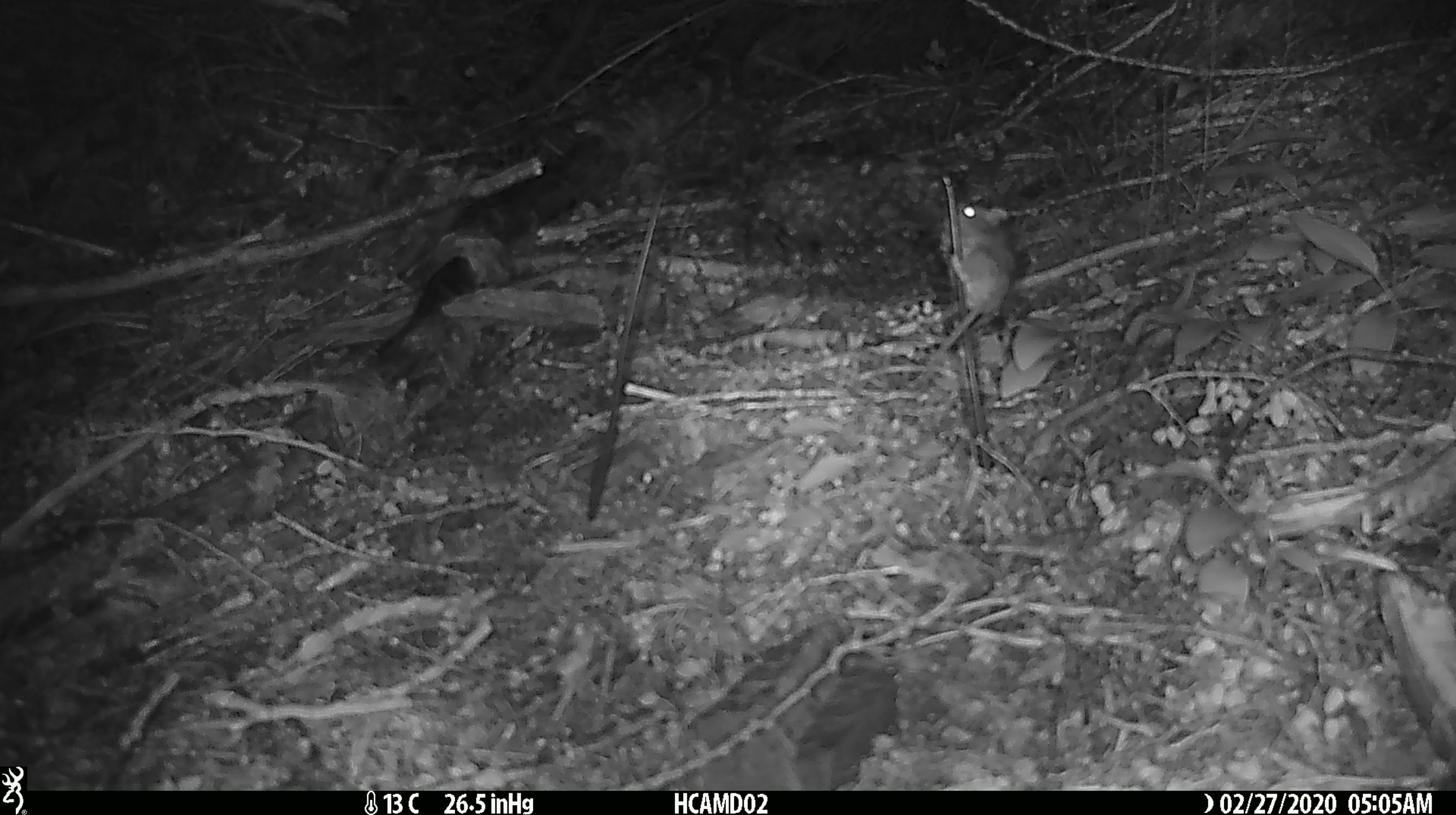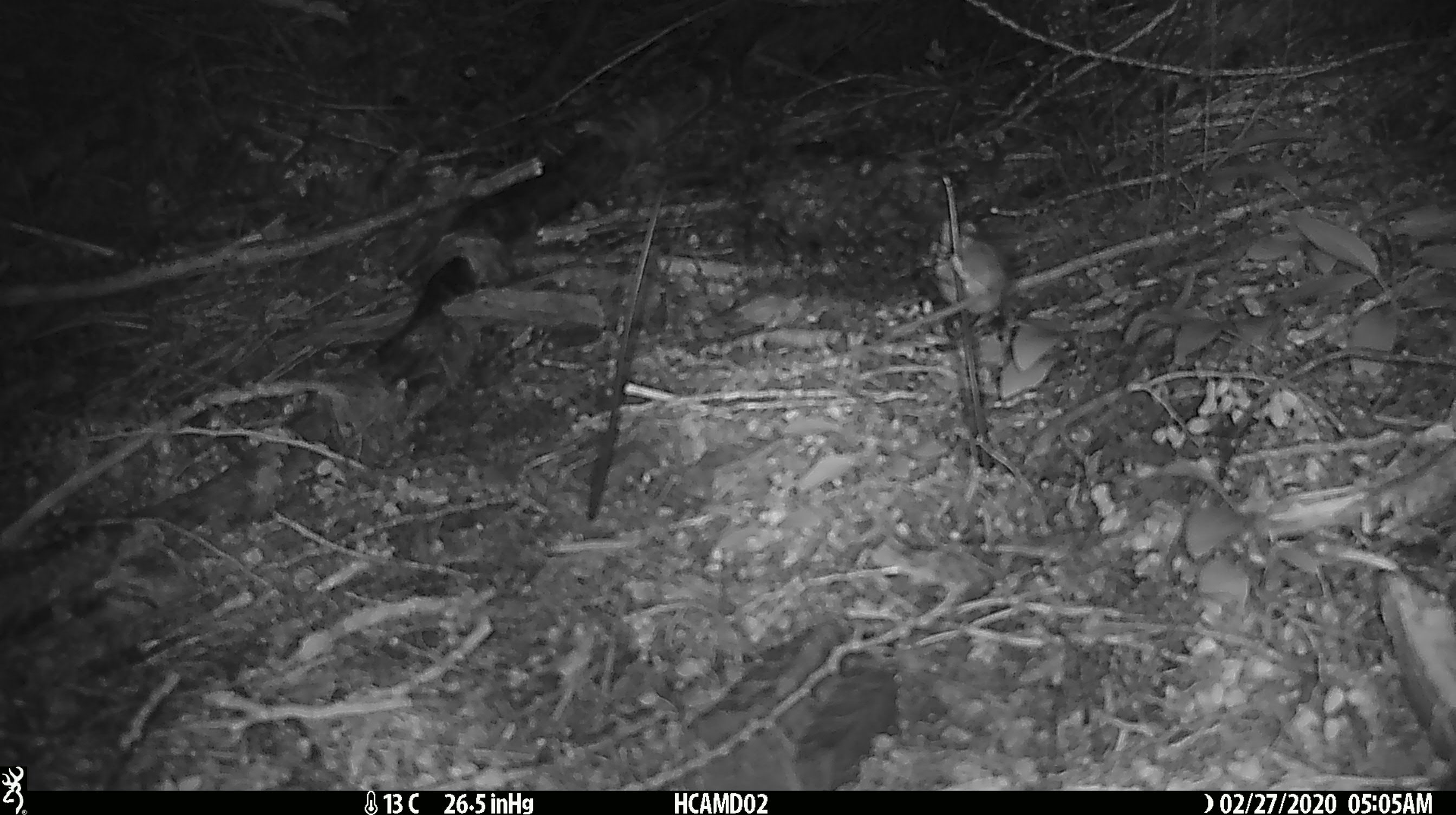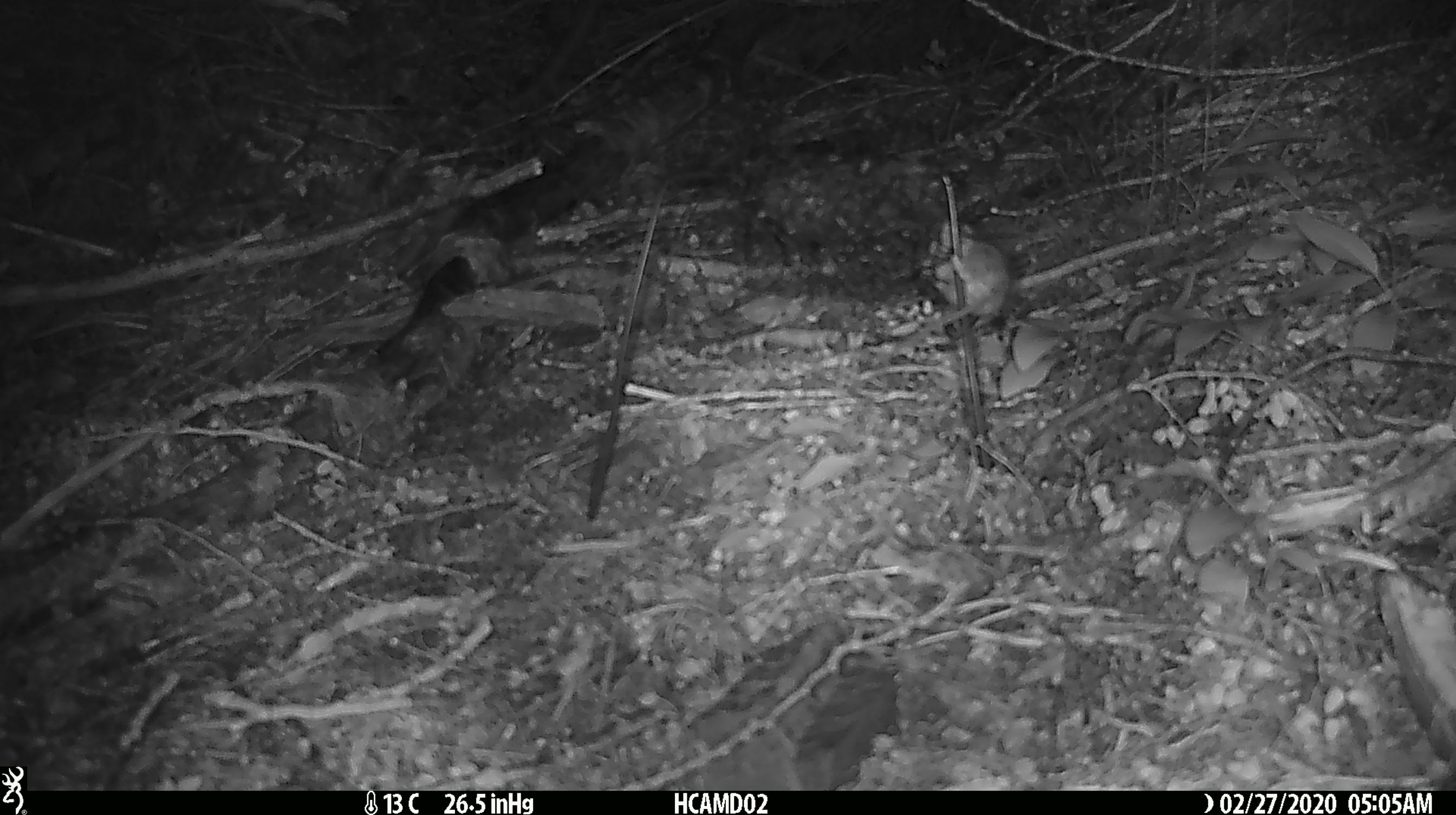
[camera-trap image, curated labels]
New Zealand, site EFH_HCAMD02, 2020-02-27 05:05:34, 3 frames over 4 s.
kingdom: Animalia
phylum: Chordata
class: Mammalia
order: Rodentia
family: Muridae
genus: Mus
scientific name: Mus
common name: mouse